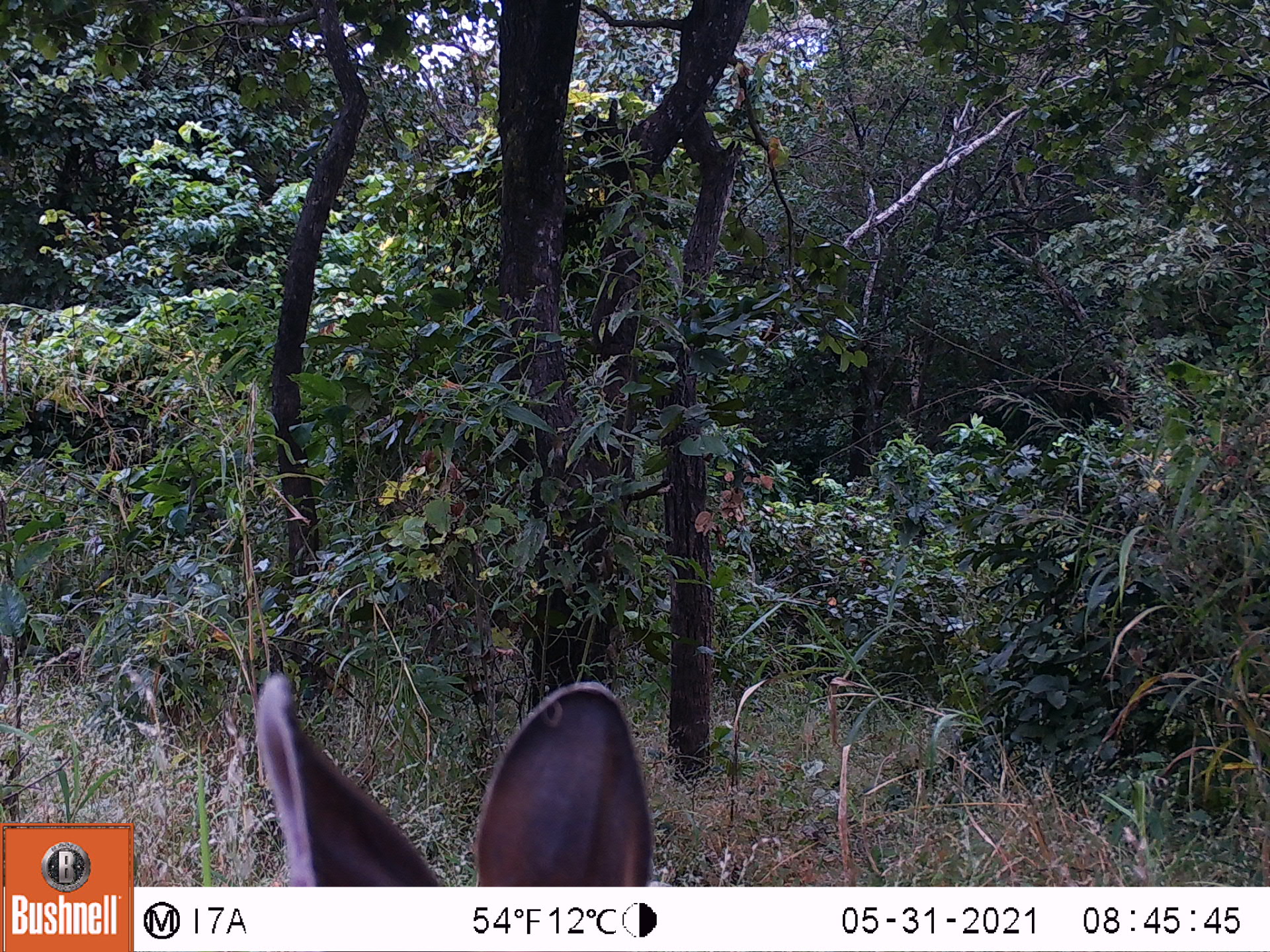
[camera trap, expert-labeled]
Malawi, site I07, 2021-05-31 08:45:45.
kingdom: Animalia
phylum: Chordata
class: Mammalia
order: Artiodactyla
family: Bovidae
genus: Tragelaphus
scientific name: Tragelaphus sylvaticus sylvaticus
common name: cape bushbuck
Cape bushbuck (Tragelaphus sylvaticus sylvaticus), count 1.